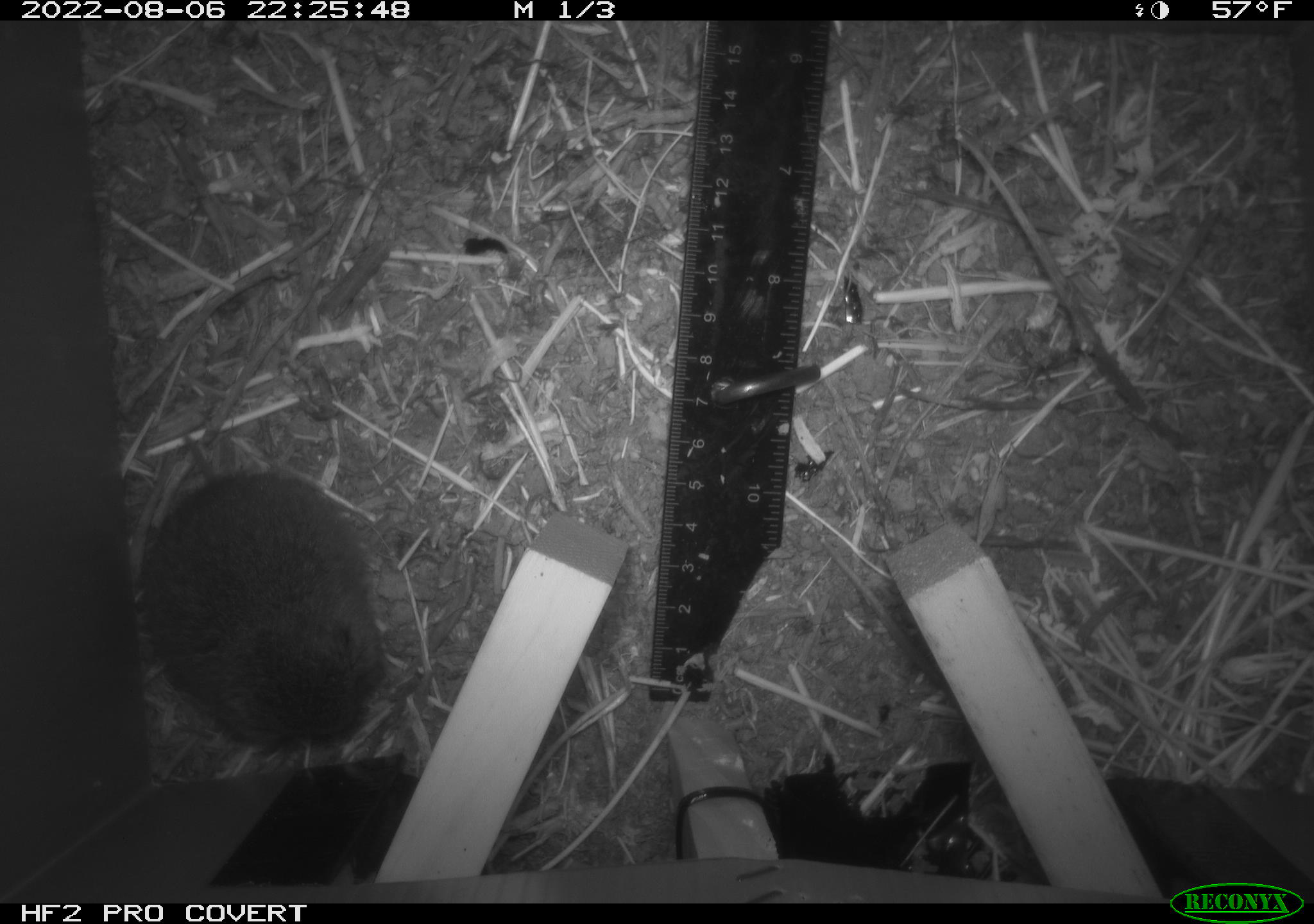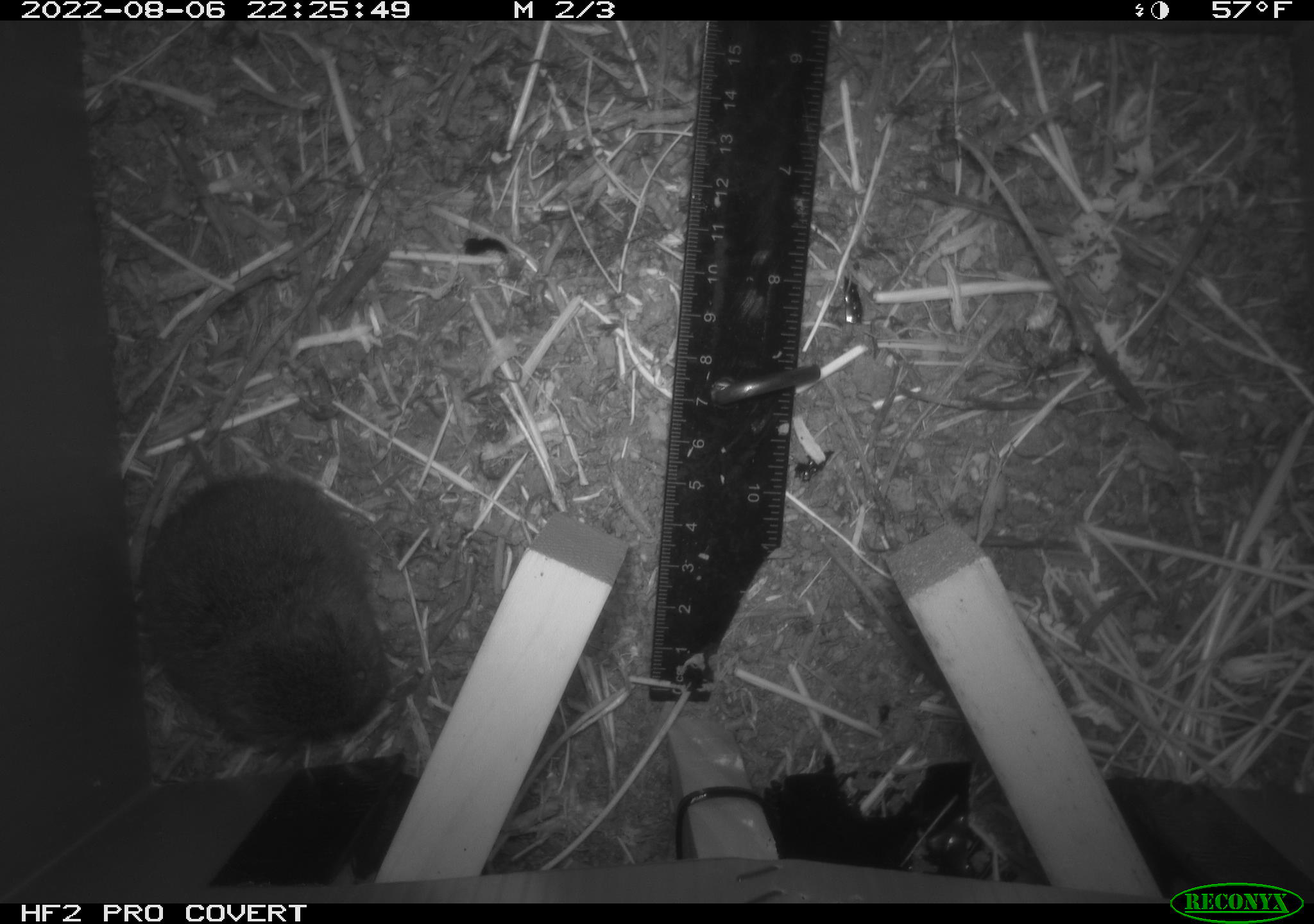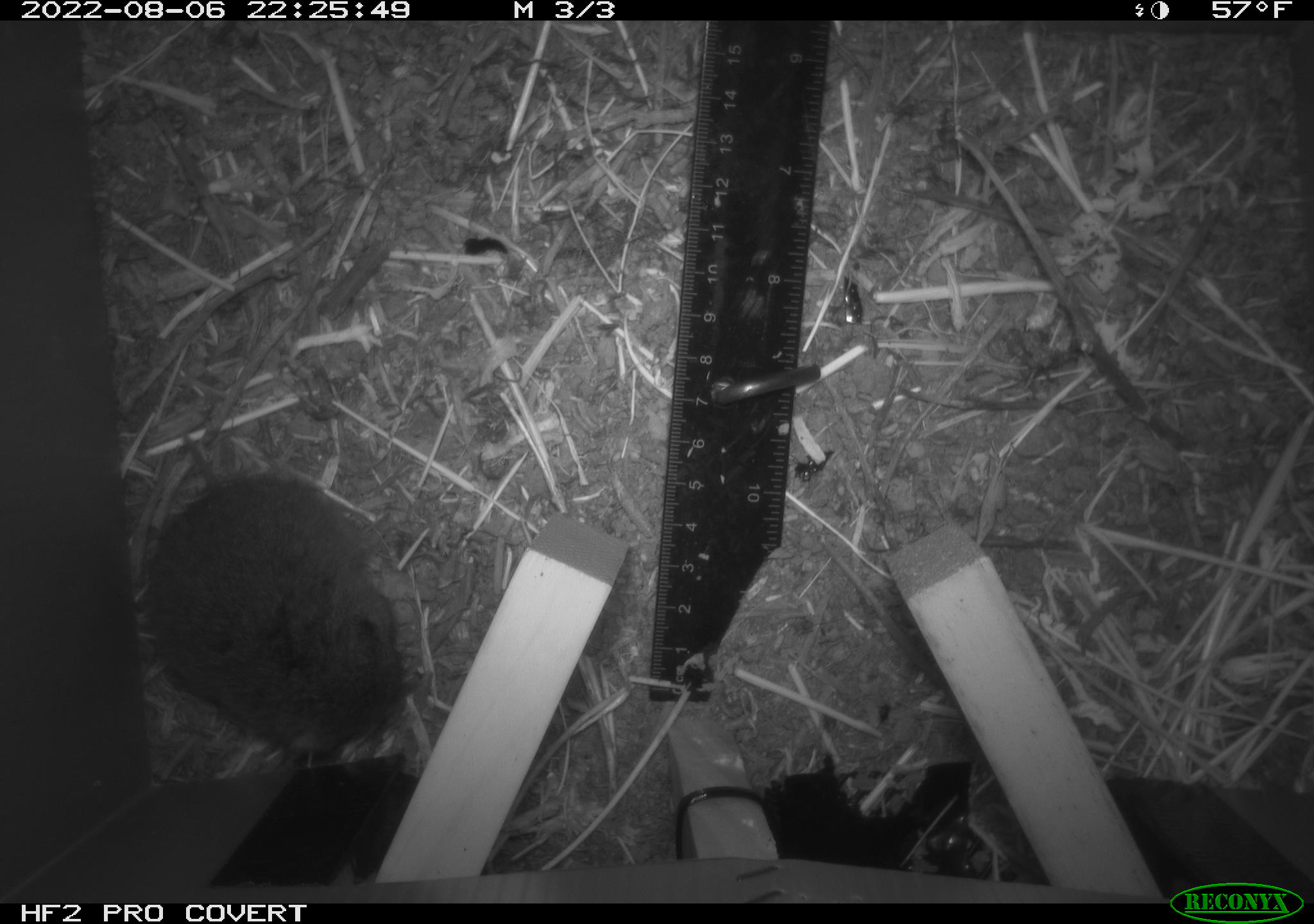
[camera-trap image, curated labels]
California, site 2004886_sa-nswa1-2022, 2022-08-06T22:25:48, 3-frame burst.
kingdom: Animalia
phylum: Chordata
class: Mammalia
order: Rodentia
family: Cricetidae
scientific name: Cricetidae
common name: hamsters, voles, lemmings, and allies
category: cricetidae family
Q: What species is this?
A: Cricetidae family (hamsters, voles, lemmings, and allies) (Cricetidae).